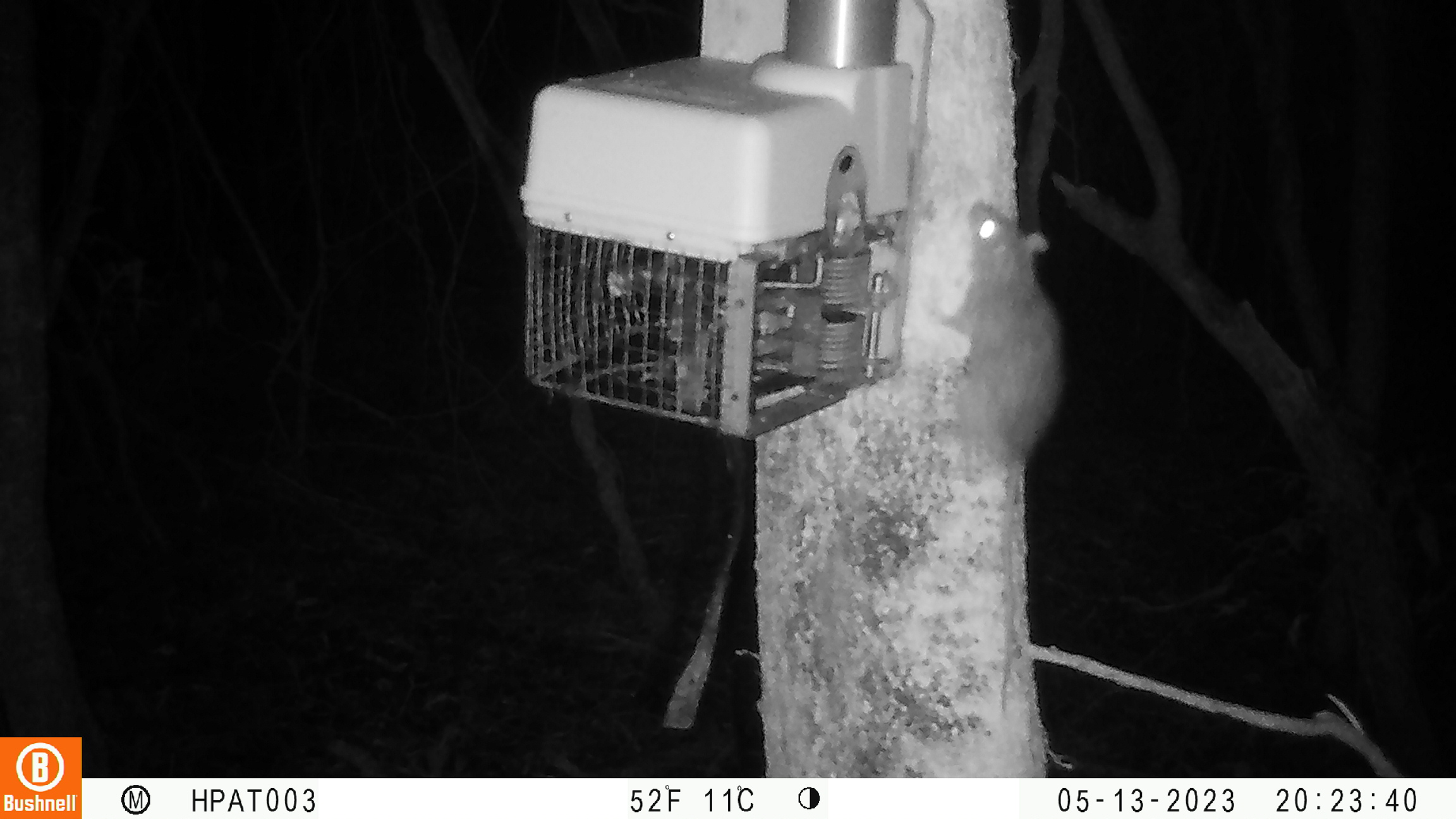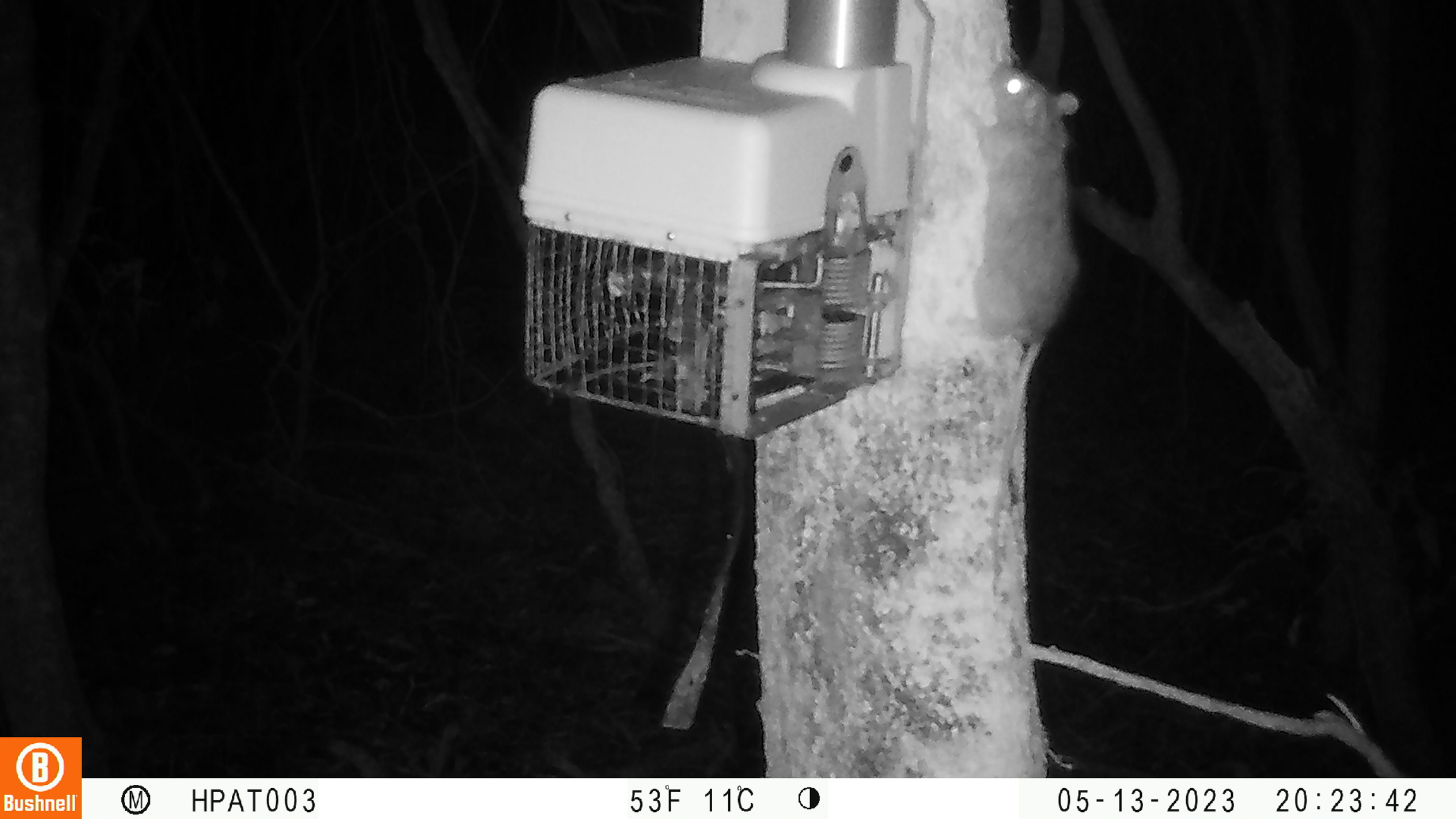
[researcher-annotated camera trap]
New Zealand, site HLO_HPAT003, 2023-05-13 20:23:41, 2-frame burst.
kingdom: Animalia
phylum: Chordata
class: Mammalia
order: Rodentia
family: Muridae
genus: Rattus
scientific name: Rattus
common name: rat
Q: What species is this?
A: Rat (Rattus).